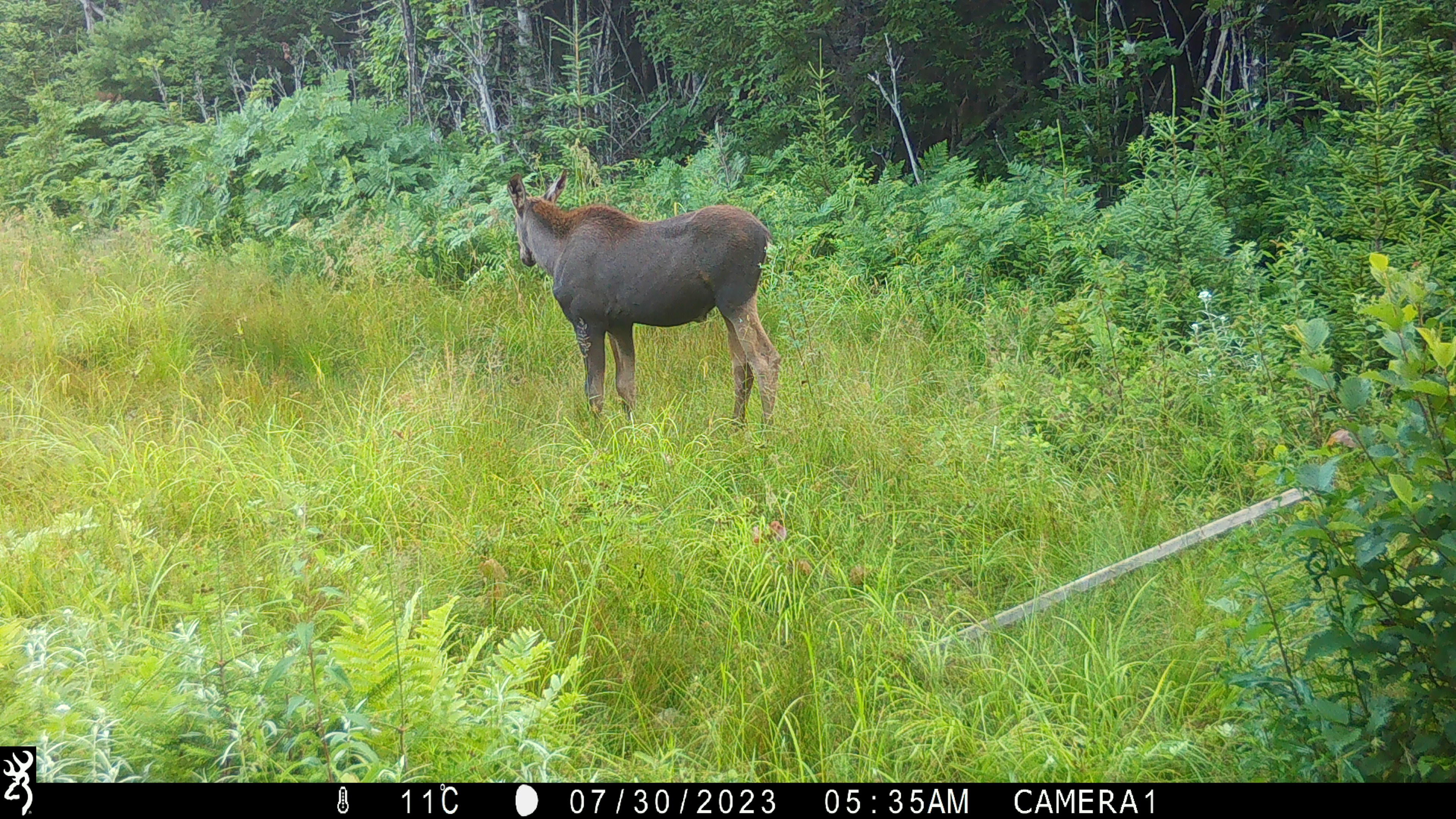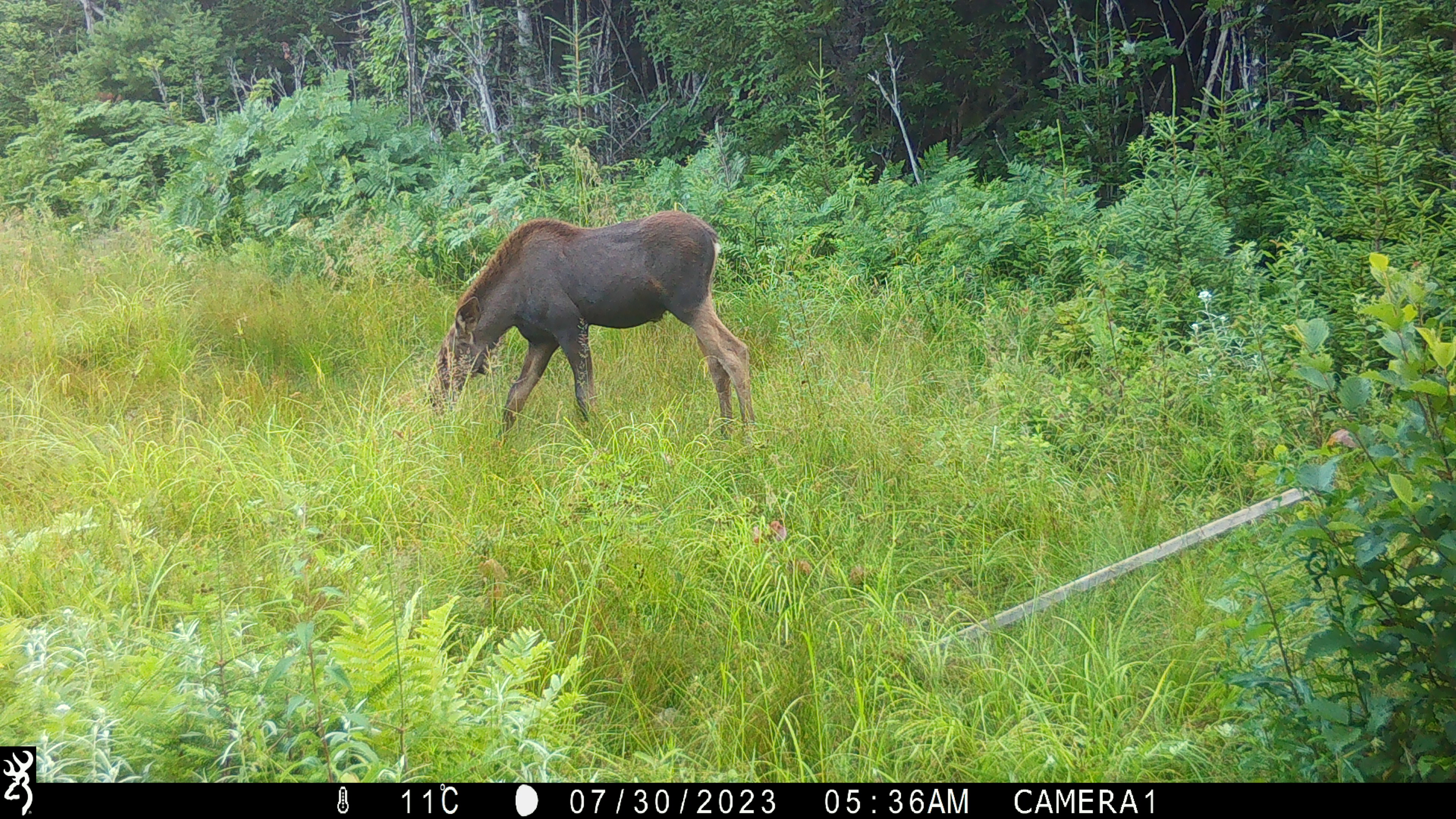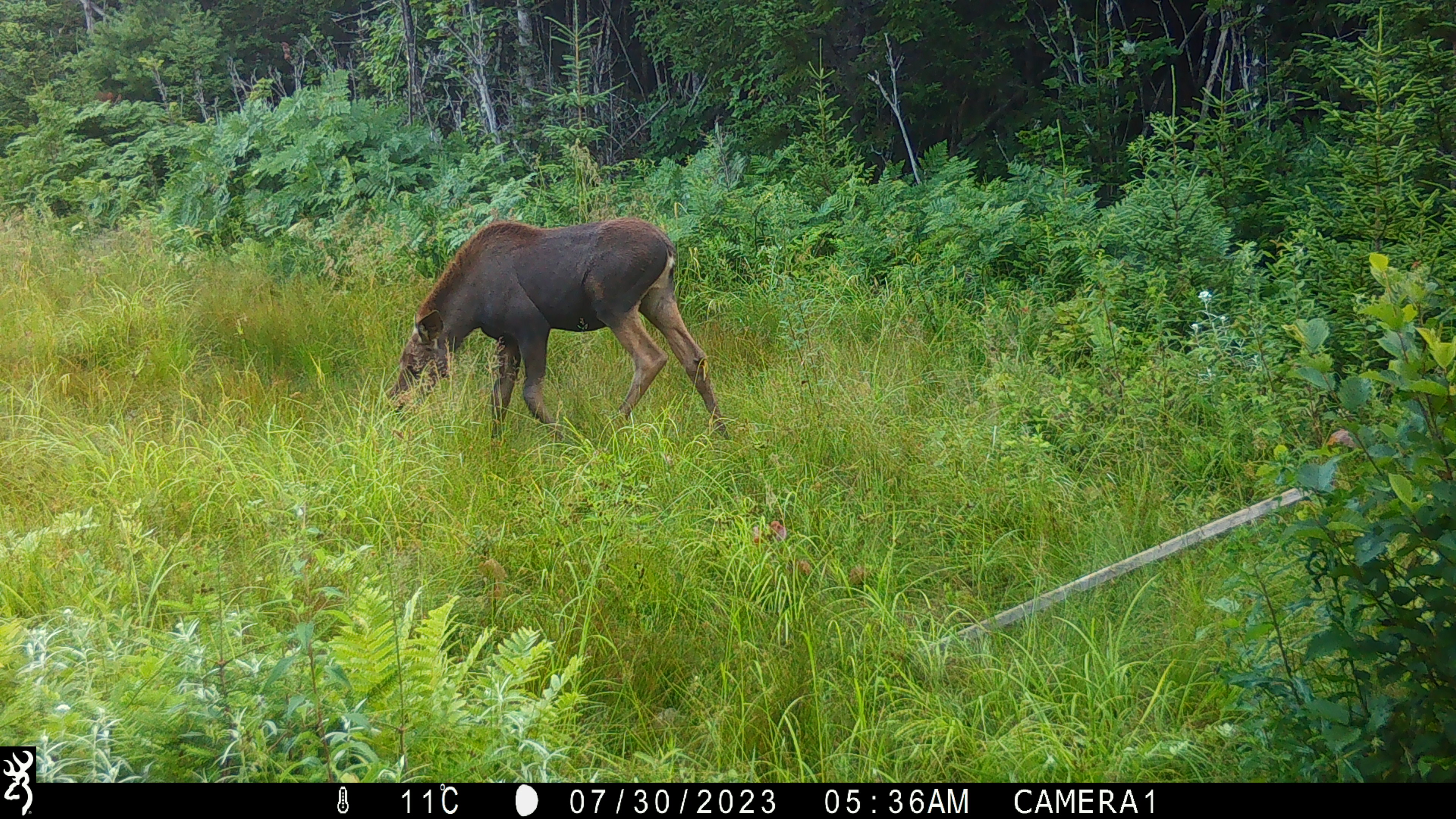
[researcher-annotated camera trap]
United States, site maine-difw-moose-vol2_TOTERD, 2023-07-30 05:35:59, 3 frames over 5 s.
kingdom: Animalia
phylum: Chordata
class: Mammalia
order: Artiodactyla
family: Cervidae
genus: Alces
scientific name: Alces alces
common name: moose